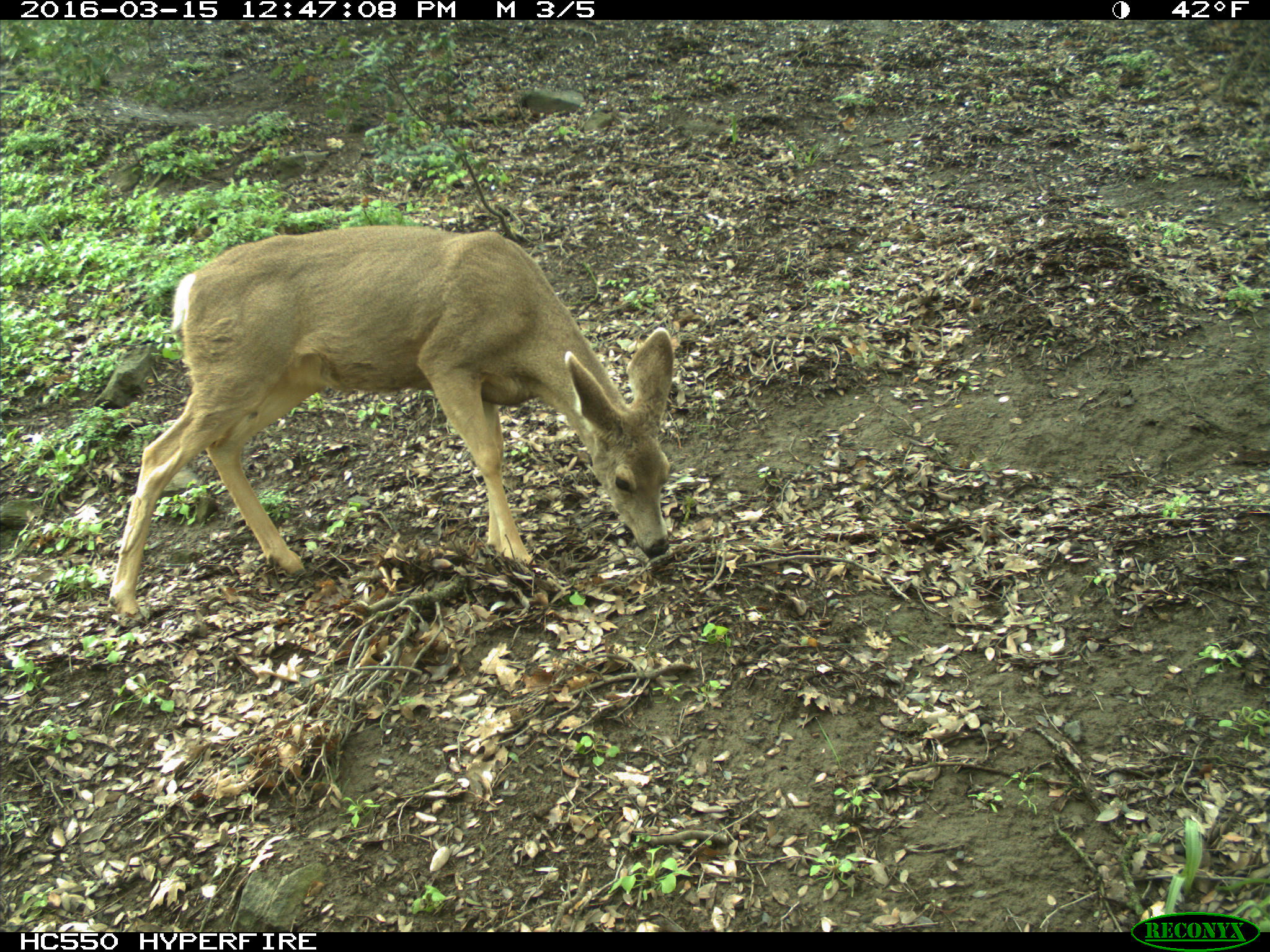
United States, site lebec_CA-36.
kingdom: Animalia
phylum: Chordata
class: Mammalia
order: Artiodactyla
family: Cervidae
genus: Odocoileus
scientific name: Odocoileus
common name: deer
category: unidentified deer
Unidentified deer (deer) (Odocoileus).